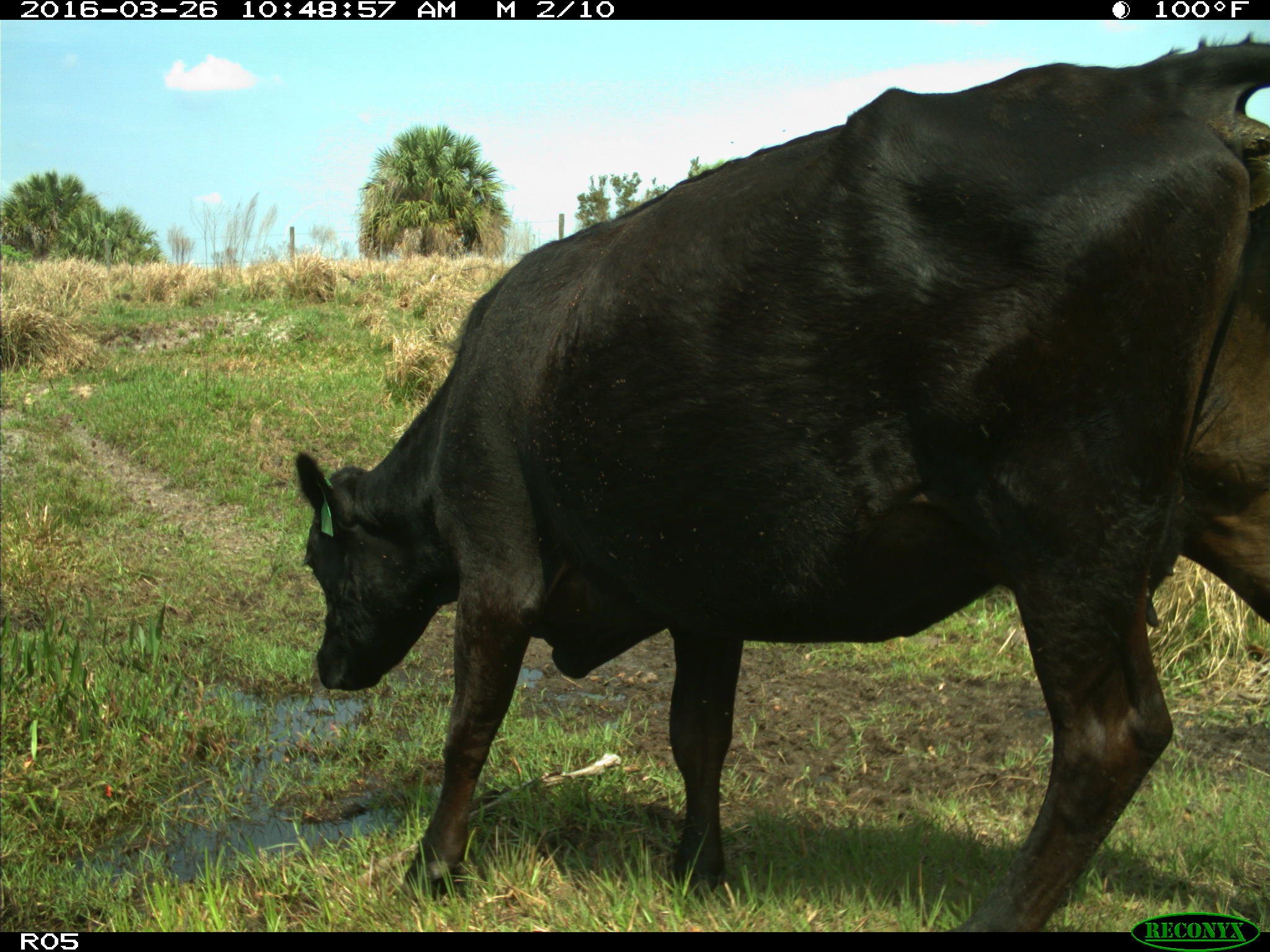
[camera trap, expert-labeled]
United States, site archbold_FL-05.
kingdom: Animalia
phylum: Chordata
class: Mammalia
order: Artiodactyla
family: Bovidae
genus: Bos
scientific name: Bos taurus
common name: domestic cow